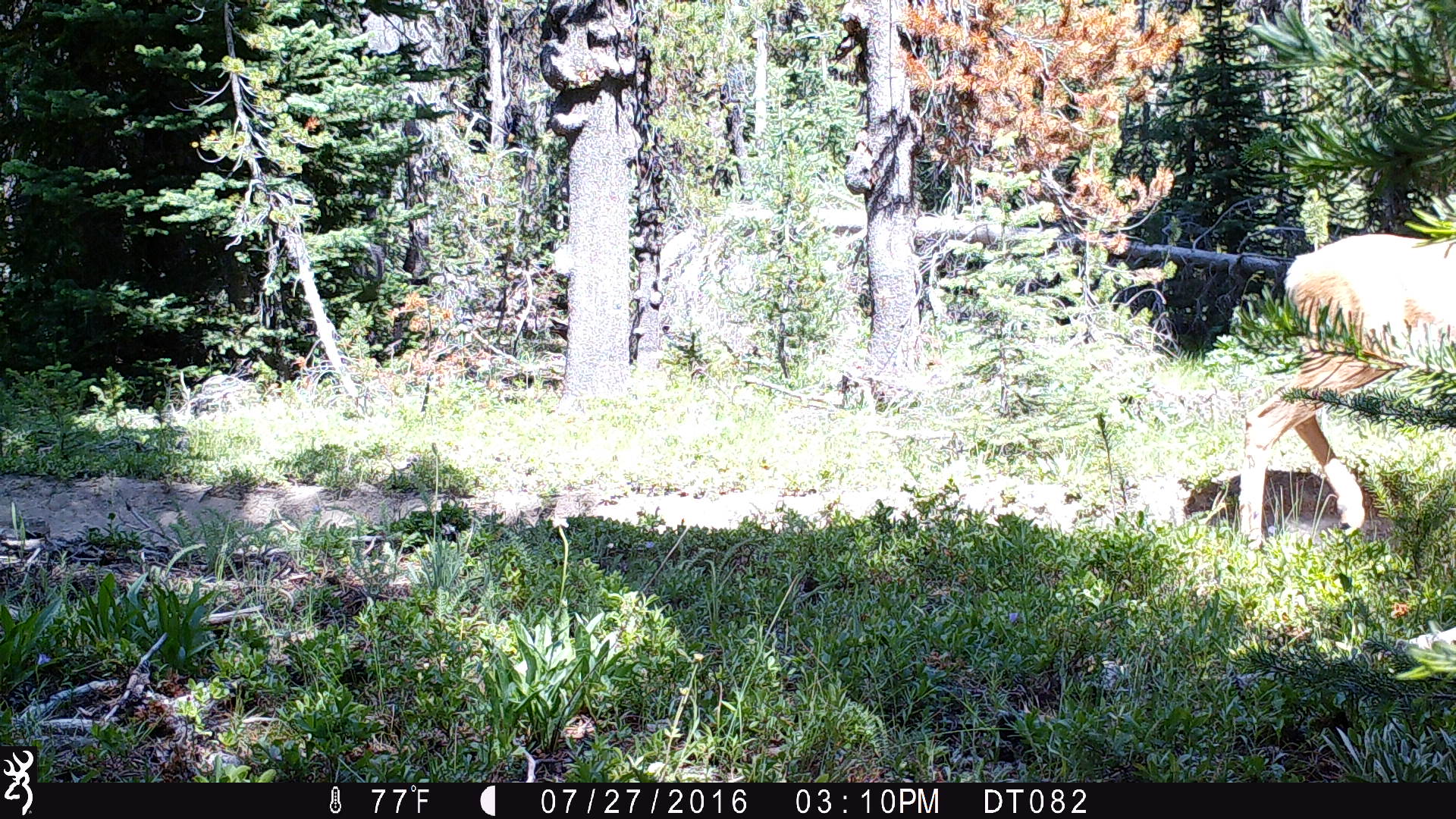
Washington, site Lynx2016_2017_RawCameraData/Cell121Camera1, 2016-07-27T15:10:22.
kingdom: Animalia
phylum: Chordata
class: Mammalia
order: Artiodactyla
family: Cervidae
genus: Odocoileus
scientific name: Odocoileus hemionus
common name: mule deer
Odocoileus hemionus (mule deer). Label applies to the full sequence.